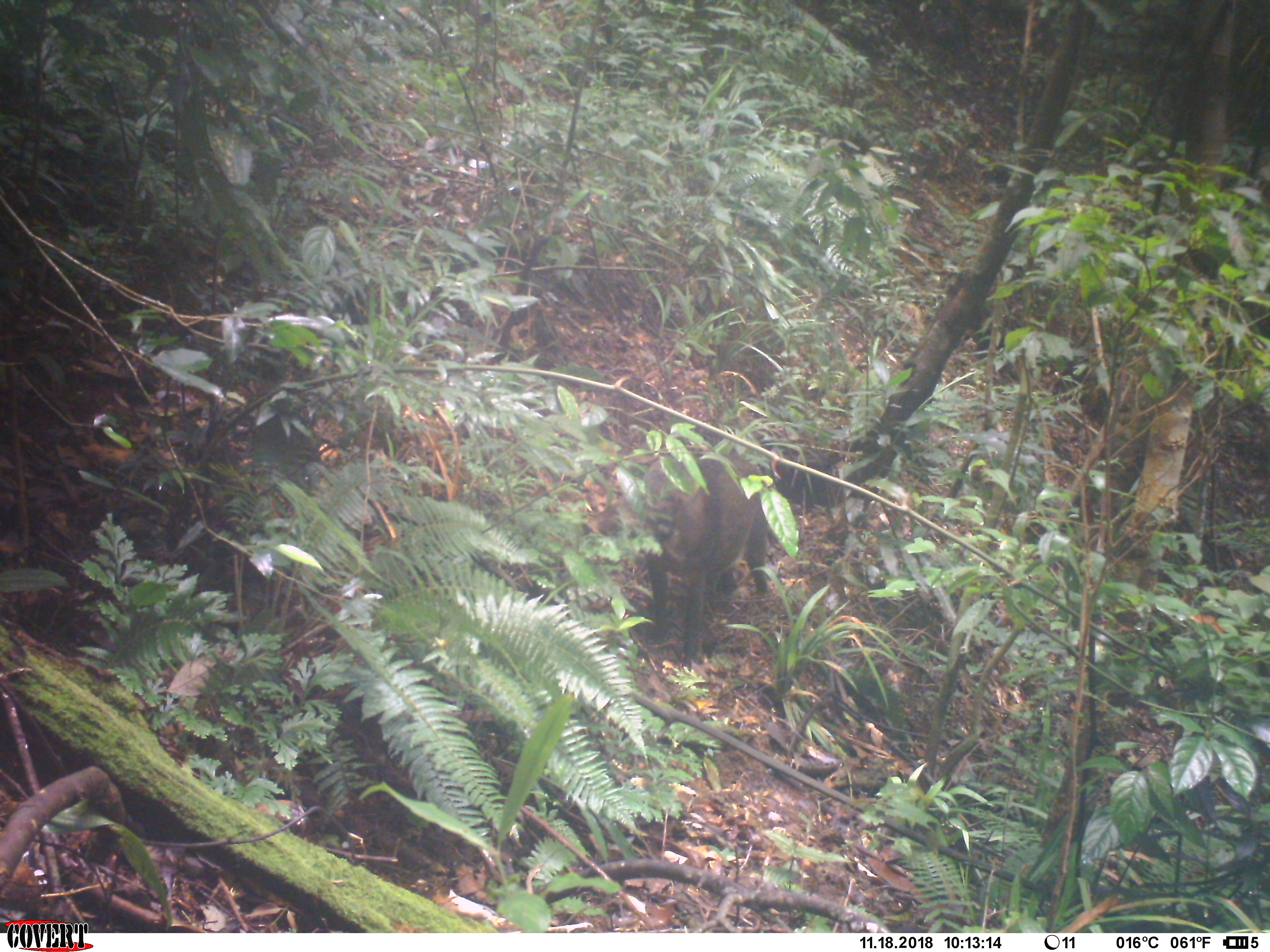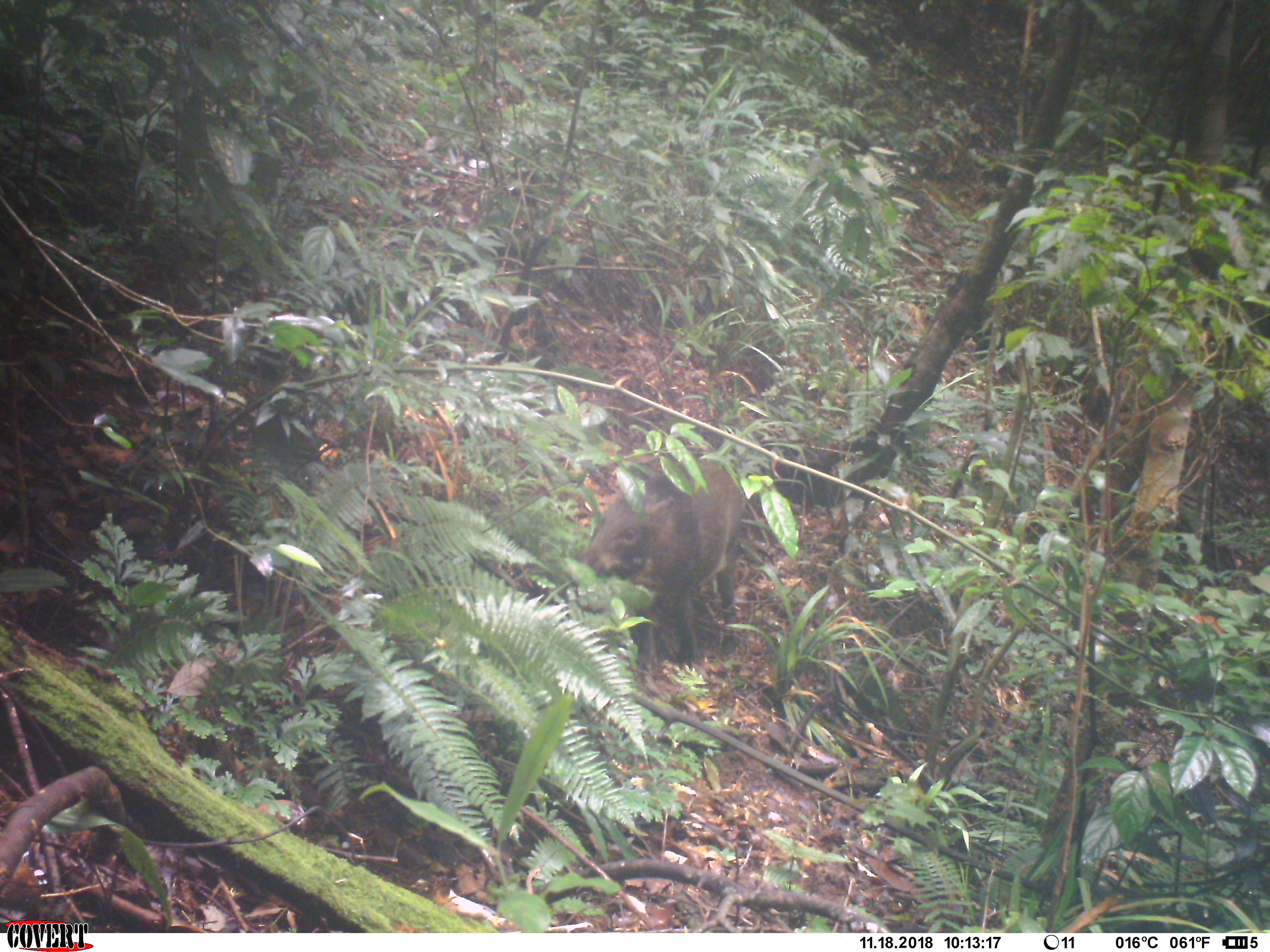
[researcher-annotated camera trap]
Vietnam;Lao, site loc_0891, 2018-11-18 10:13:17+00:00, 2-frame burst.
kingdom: Animalia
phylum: Chordata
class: Mammalia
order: Artiodactyla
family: Suidae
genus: Sus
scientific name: Sus scrofa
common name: eurasian wild pig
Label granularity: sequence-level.